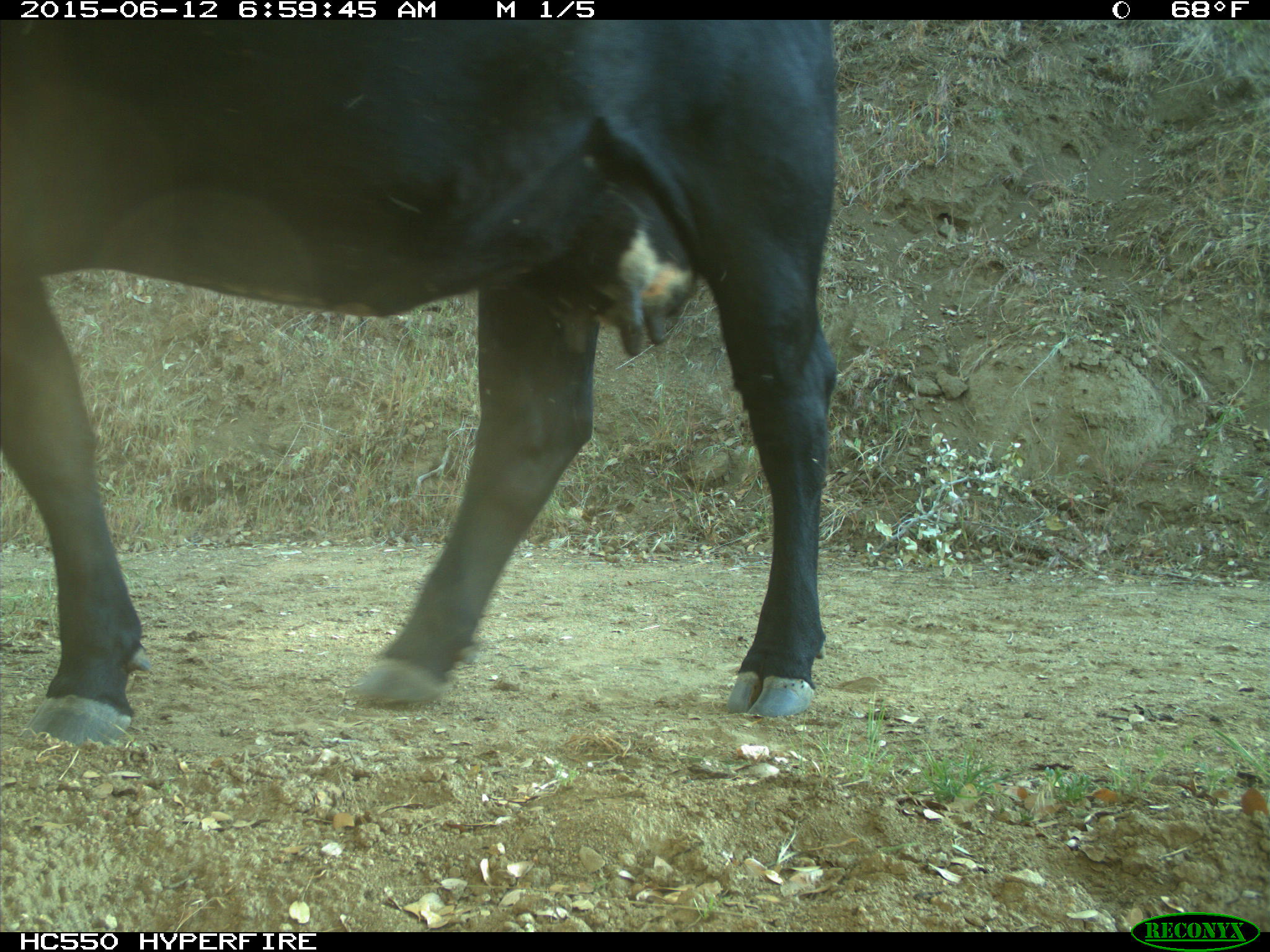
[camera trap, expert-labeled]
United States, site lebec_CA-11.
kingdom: Animalia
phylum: Chordata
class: Mammalia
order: Artiodactyla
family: Bovidae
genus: Bos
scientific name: Bos taurus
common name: domestic cow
Bos taurus (domestic cow).